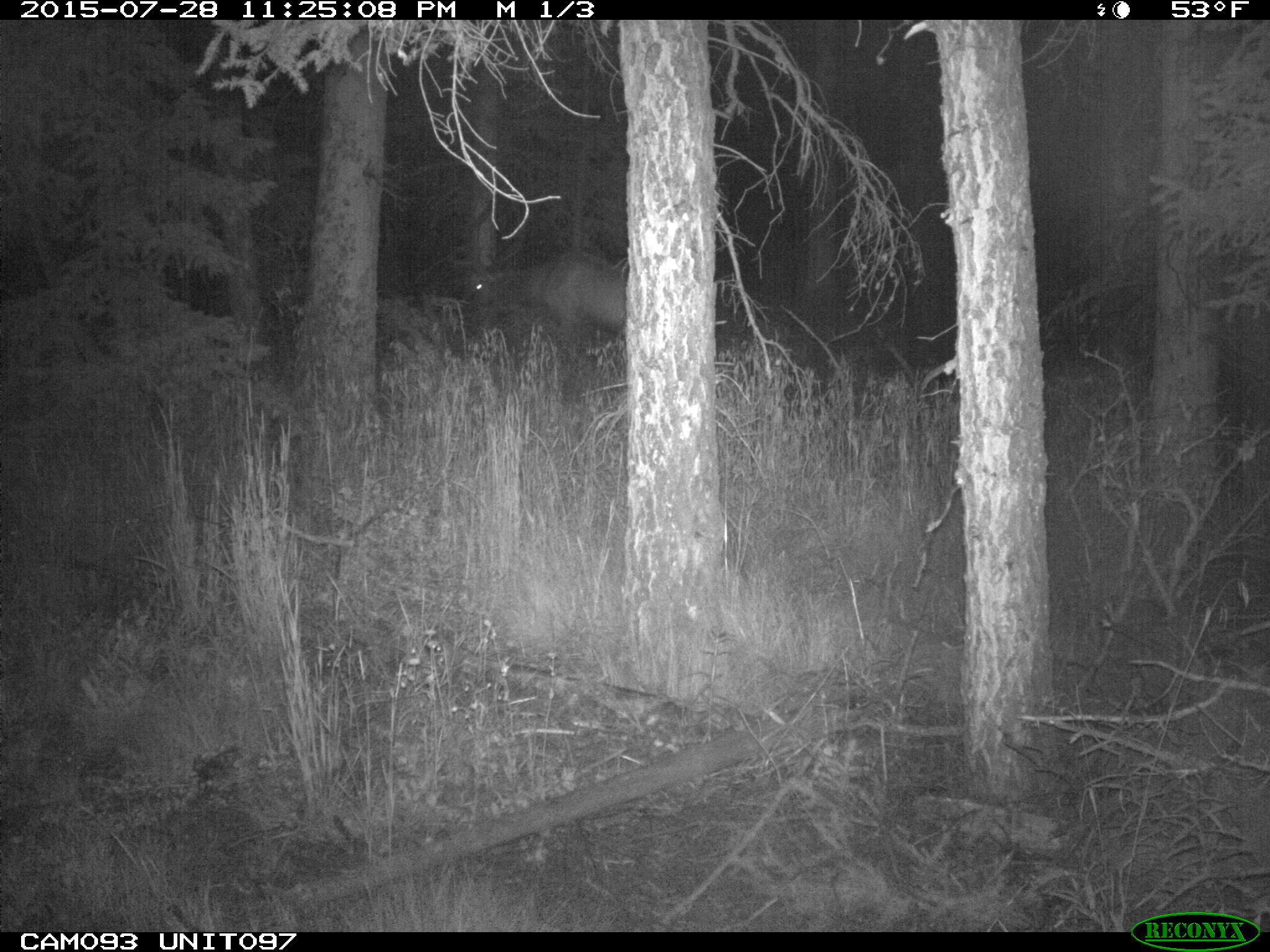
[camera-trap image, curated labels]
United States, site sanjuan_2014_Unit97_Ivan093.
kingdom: Animalia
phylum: Chordata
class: Mammalia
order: Artiodactyla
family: Cervidae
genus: Cervus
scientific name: Cervus elaphus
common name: red deer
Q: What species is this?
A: Cervus elaphus (red deer).